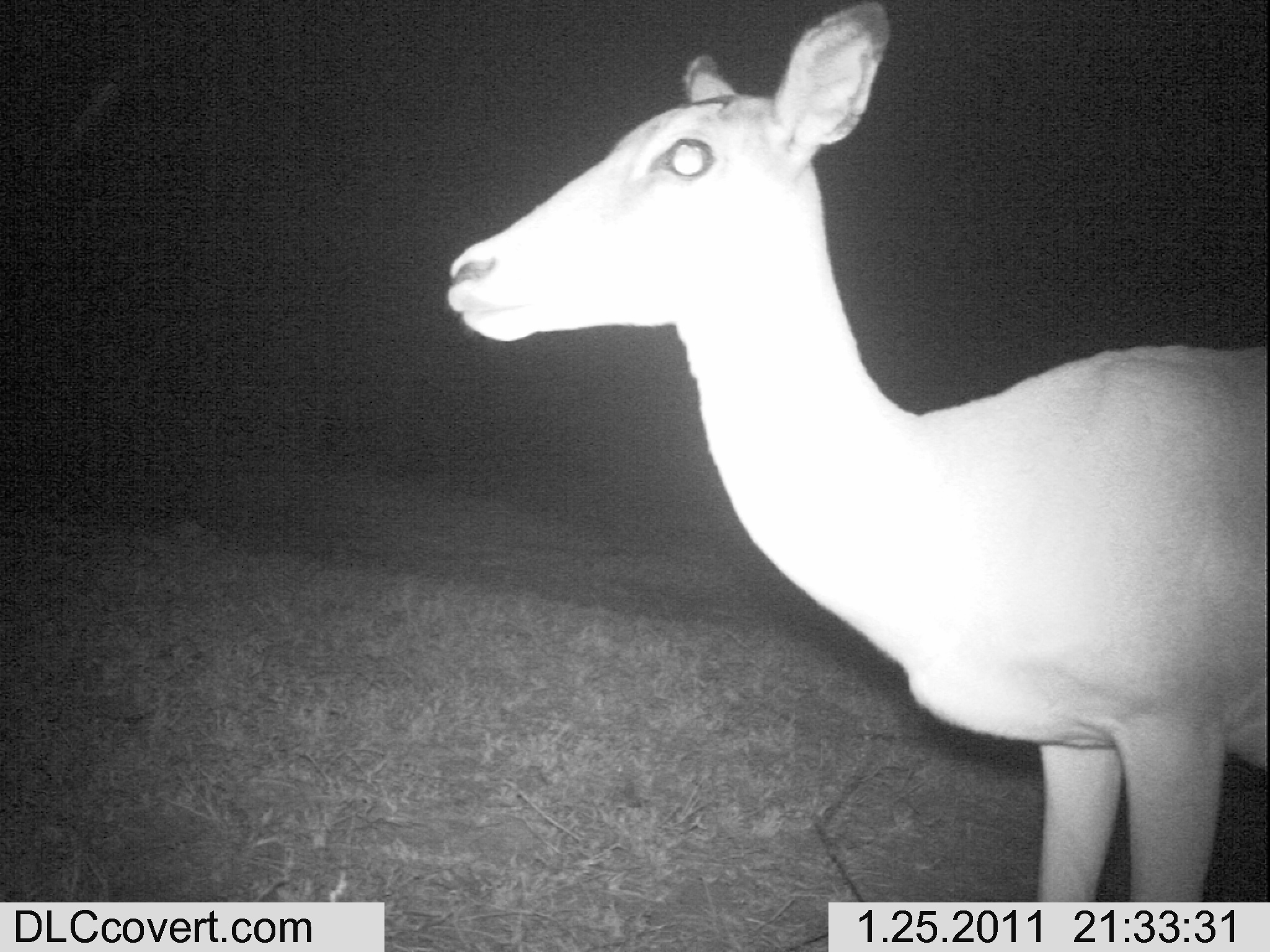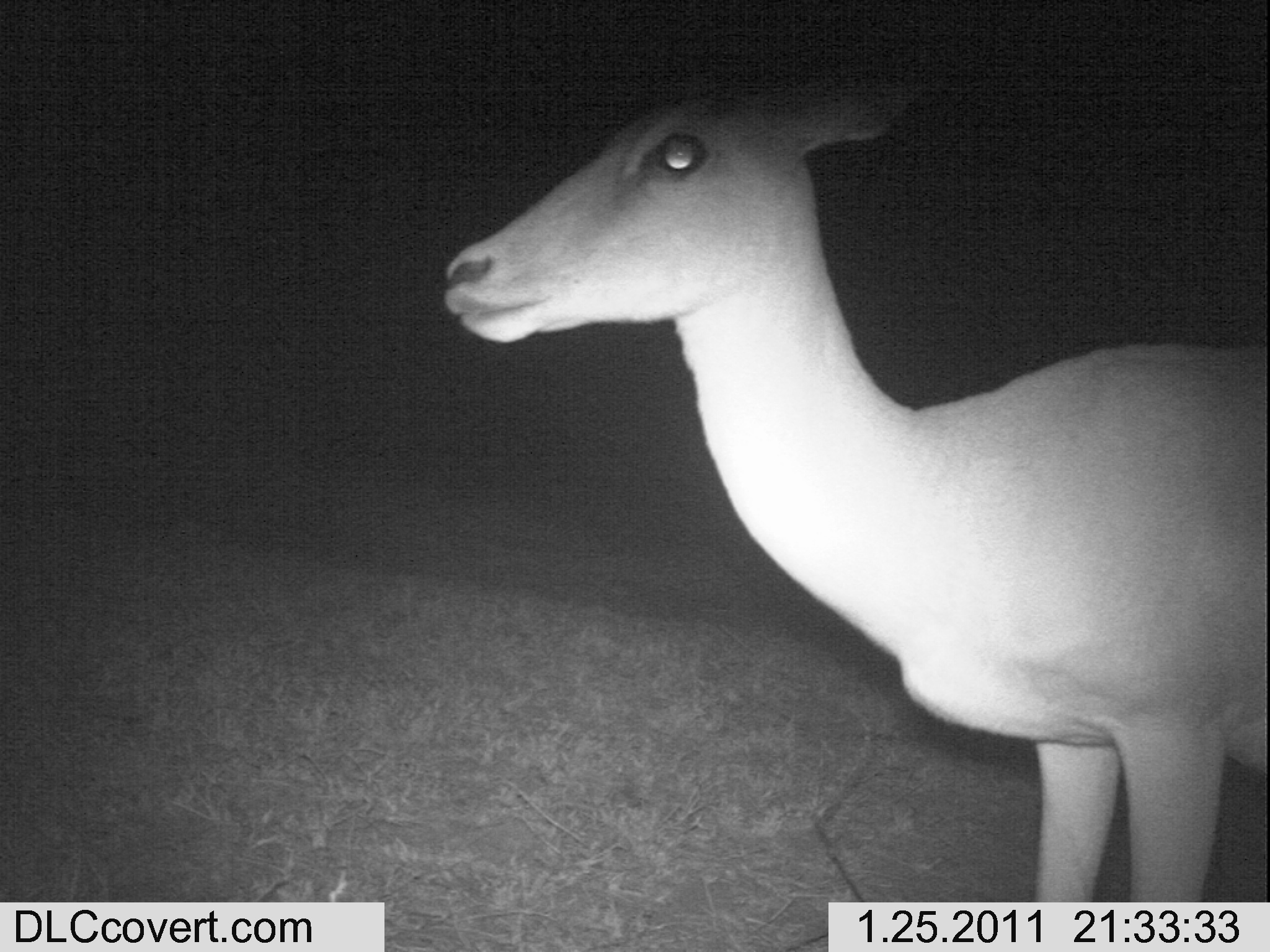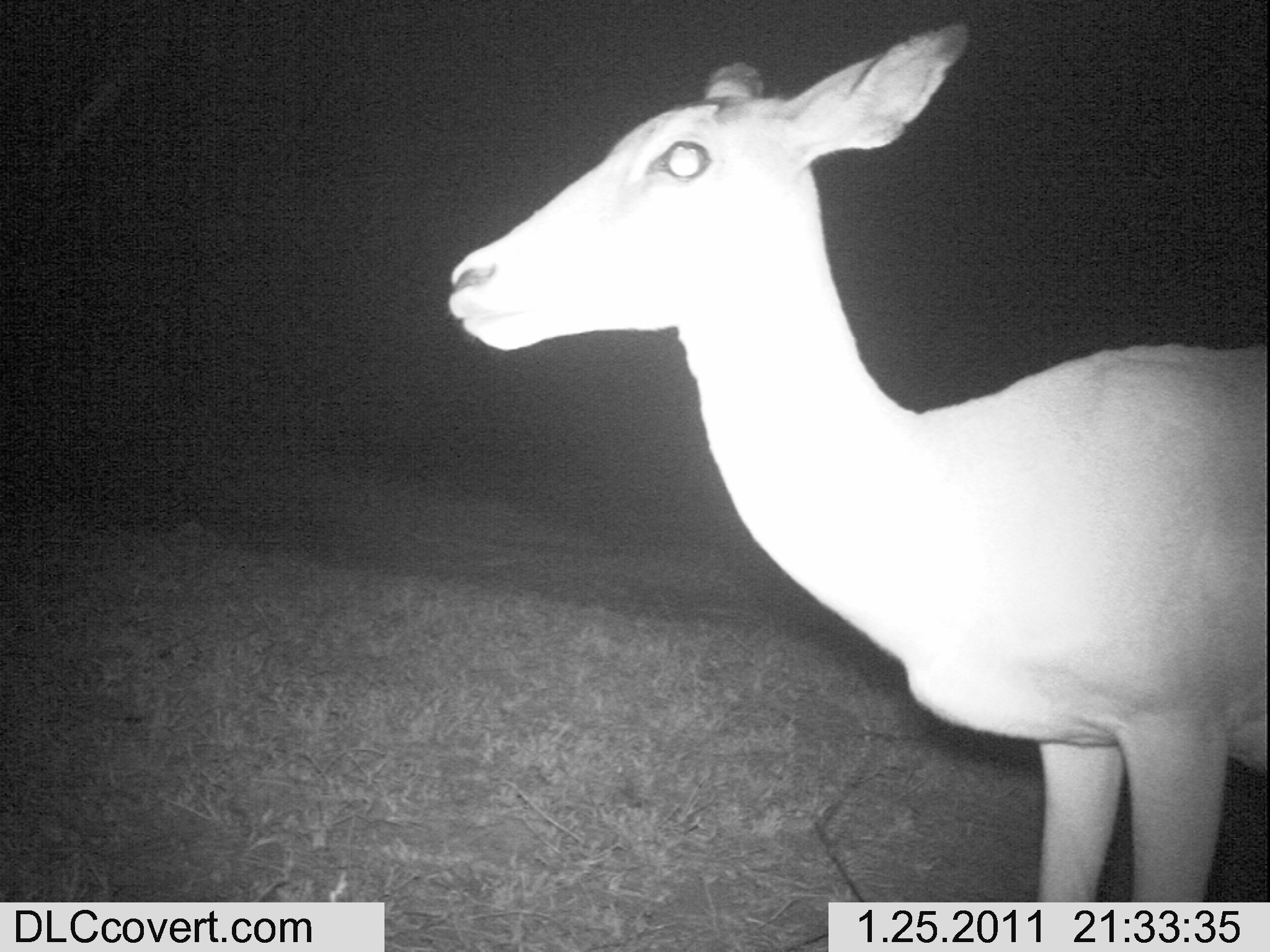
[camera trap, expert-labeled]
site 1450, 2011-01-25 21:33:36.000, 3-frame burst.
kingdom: Animalia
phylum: Chordata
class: Mammalia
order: Artiodactyla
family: Bovidae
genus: Aepyceros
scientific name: Aepyceros melampus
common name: impala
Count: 1.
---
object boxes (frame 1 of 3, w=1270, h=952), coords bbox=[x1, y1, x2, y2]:
aepyceros melampus: bbox=[443, 0, 1267, 897]